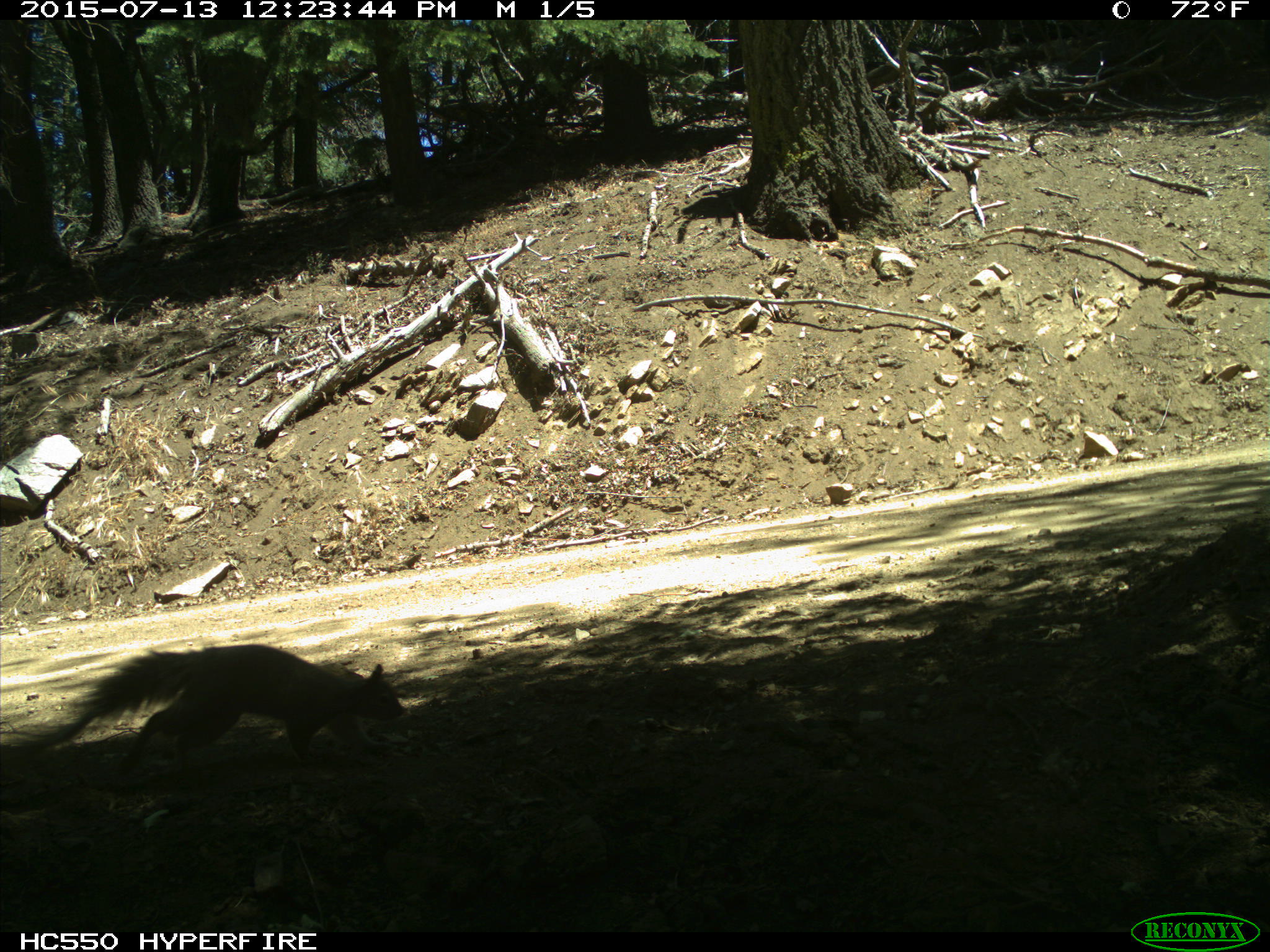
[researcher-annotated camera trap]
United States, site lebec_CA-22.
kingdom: Animalia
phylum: Chordata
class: Mammalia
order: Rodentia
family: Sciuridae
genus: Sciurus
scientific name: Sciurus carolinensis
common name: eastern gray squirrel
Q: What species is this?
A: Sciurus carolinensis (eastern gray squirrel).